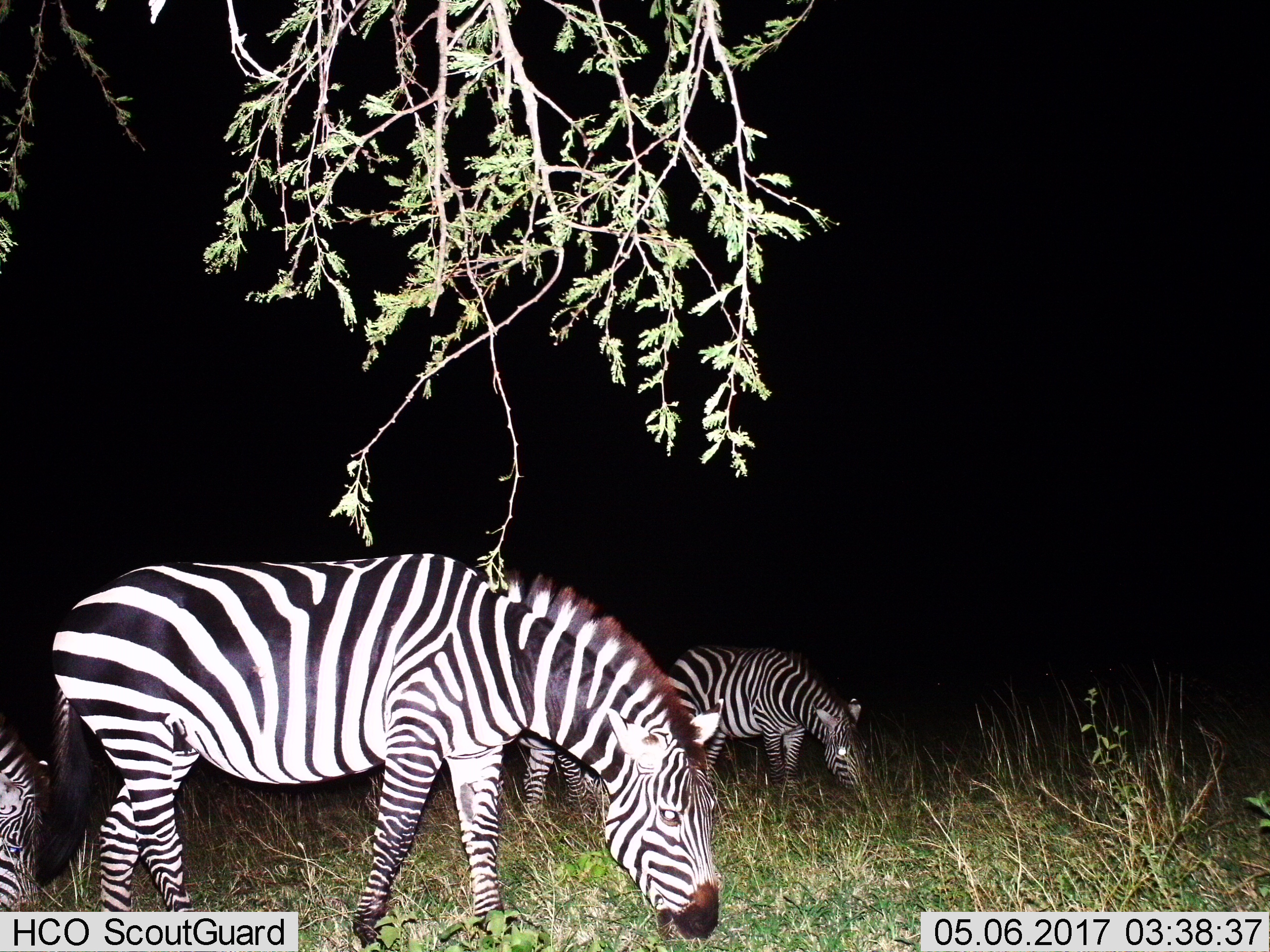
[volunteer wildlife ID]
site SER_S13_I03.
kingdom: Animalia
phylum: Chordata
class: Mammalia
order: Perissodactyla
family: Equidae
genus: Equus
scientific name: Equus quagga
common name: plains zebra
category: zebraplains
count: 4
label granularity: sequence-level